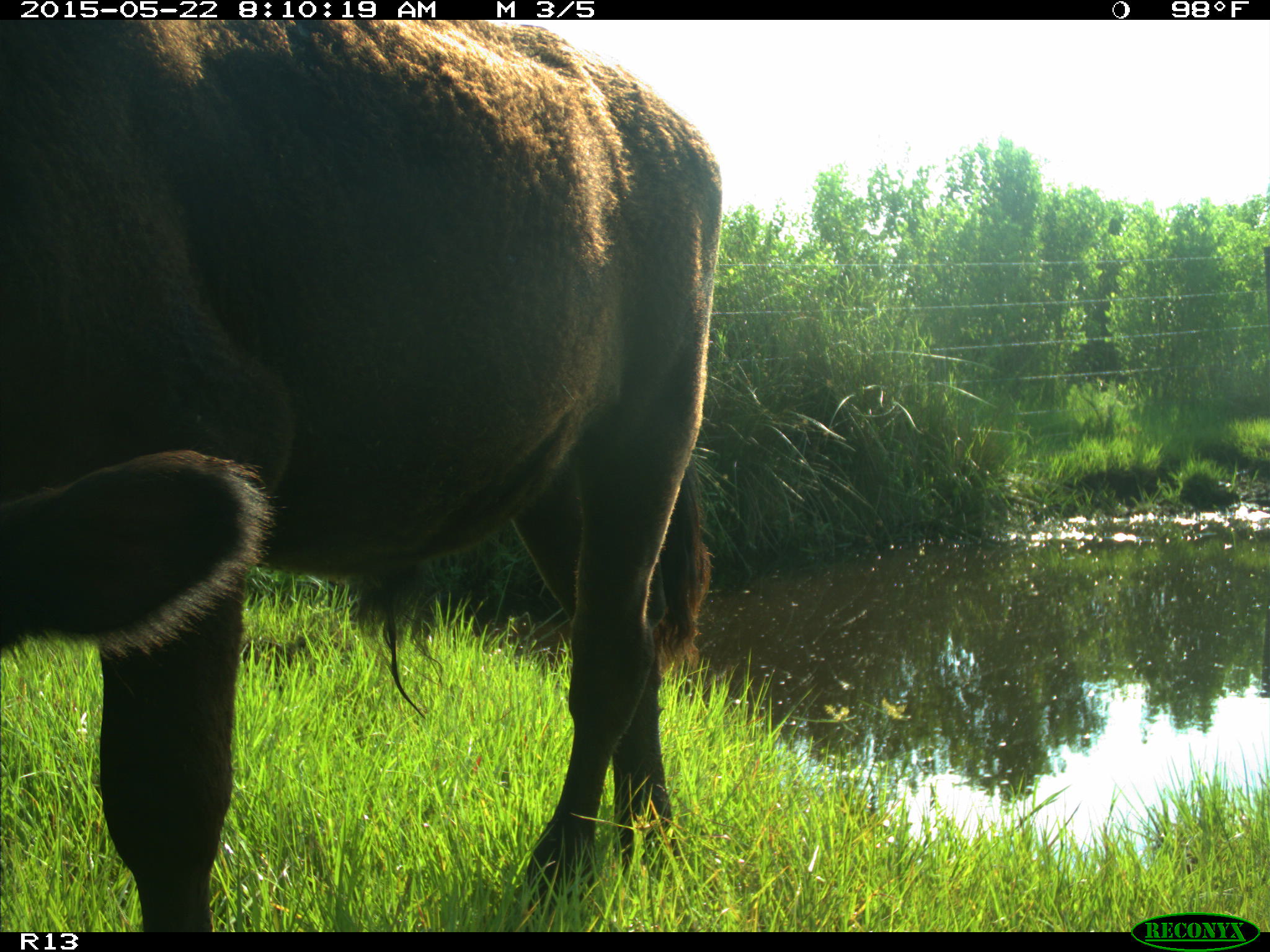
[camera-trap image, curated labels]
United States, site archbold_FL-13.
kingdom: Animalia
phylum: Chordata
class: Mammalia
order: Artiodactyla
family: Bovidae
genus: Bos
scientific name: Bos taurus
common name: domestic cow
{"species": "Bos taurus (domestic cow)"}